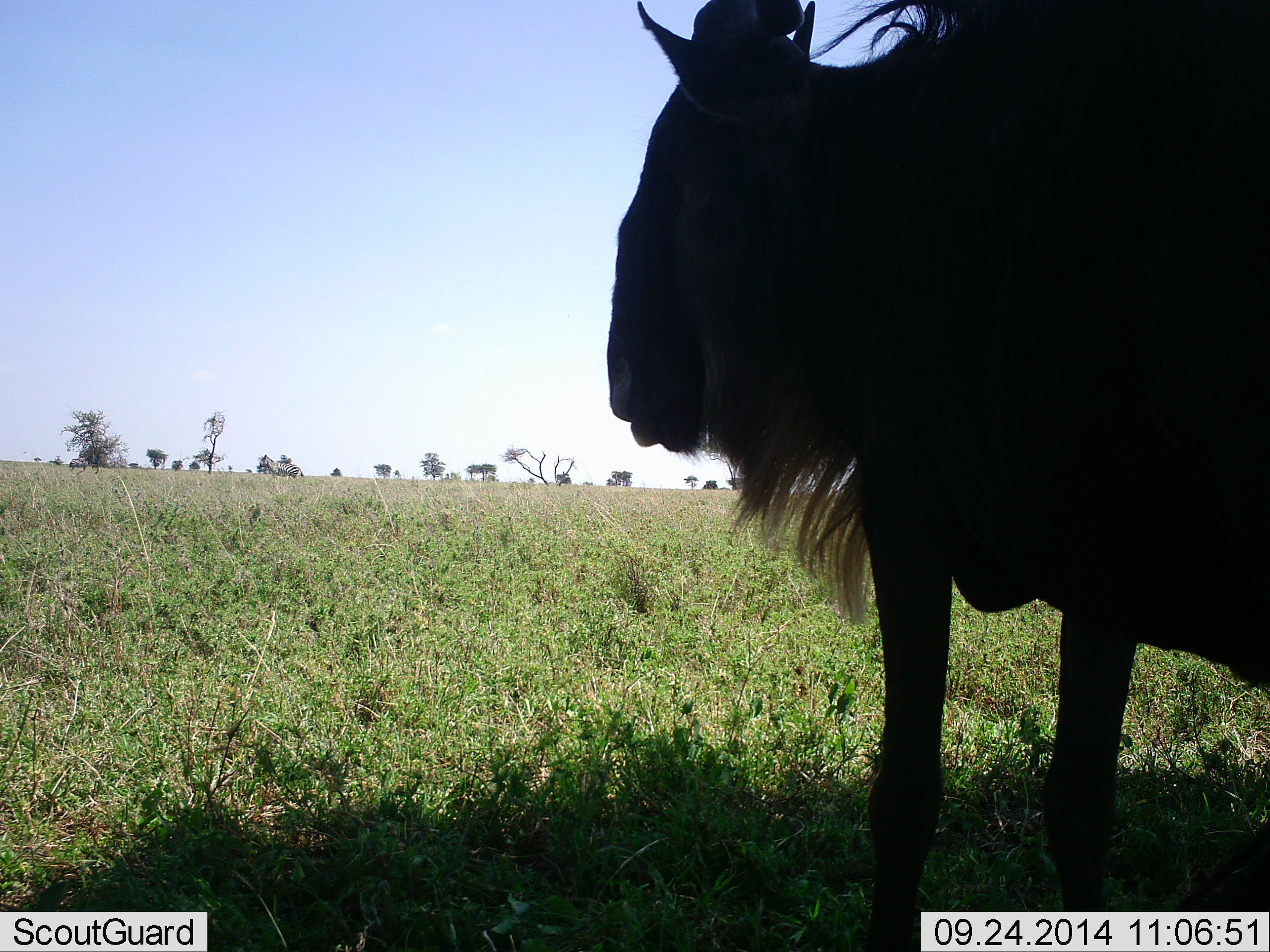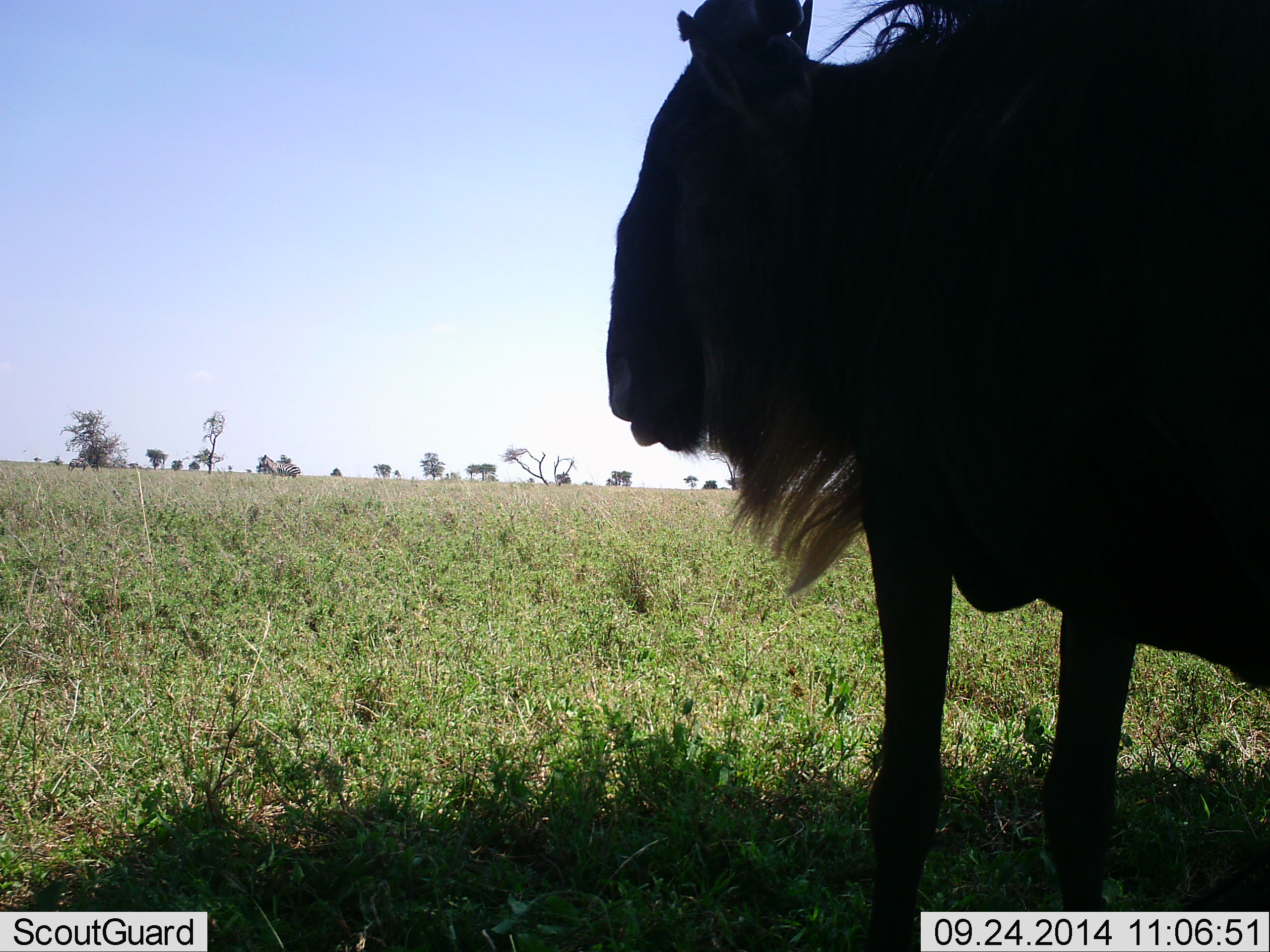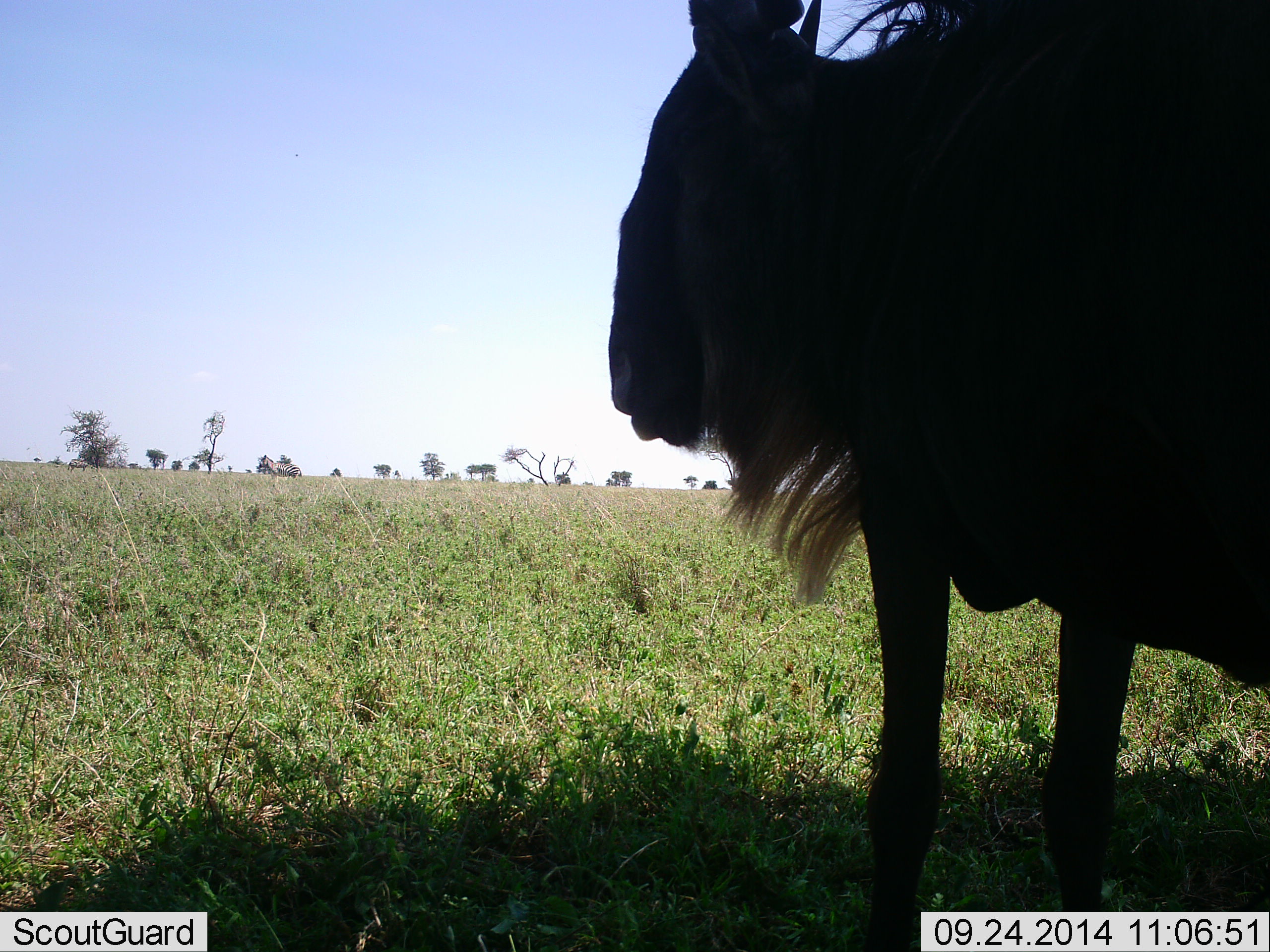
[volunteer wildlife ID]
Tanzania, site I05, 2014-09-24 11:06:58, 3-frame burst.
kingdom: Animalia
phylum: Chordata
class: Mammalia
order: Artiodactyla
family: Bovidae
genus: Connochaetes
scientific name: Connochaetes taurinus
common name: blue wildebeest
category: wildebeest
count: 1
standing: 82%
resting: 18%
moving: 0%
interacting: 0%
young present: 0%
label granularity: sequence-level